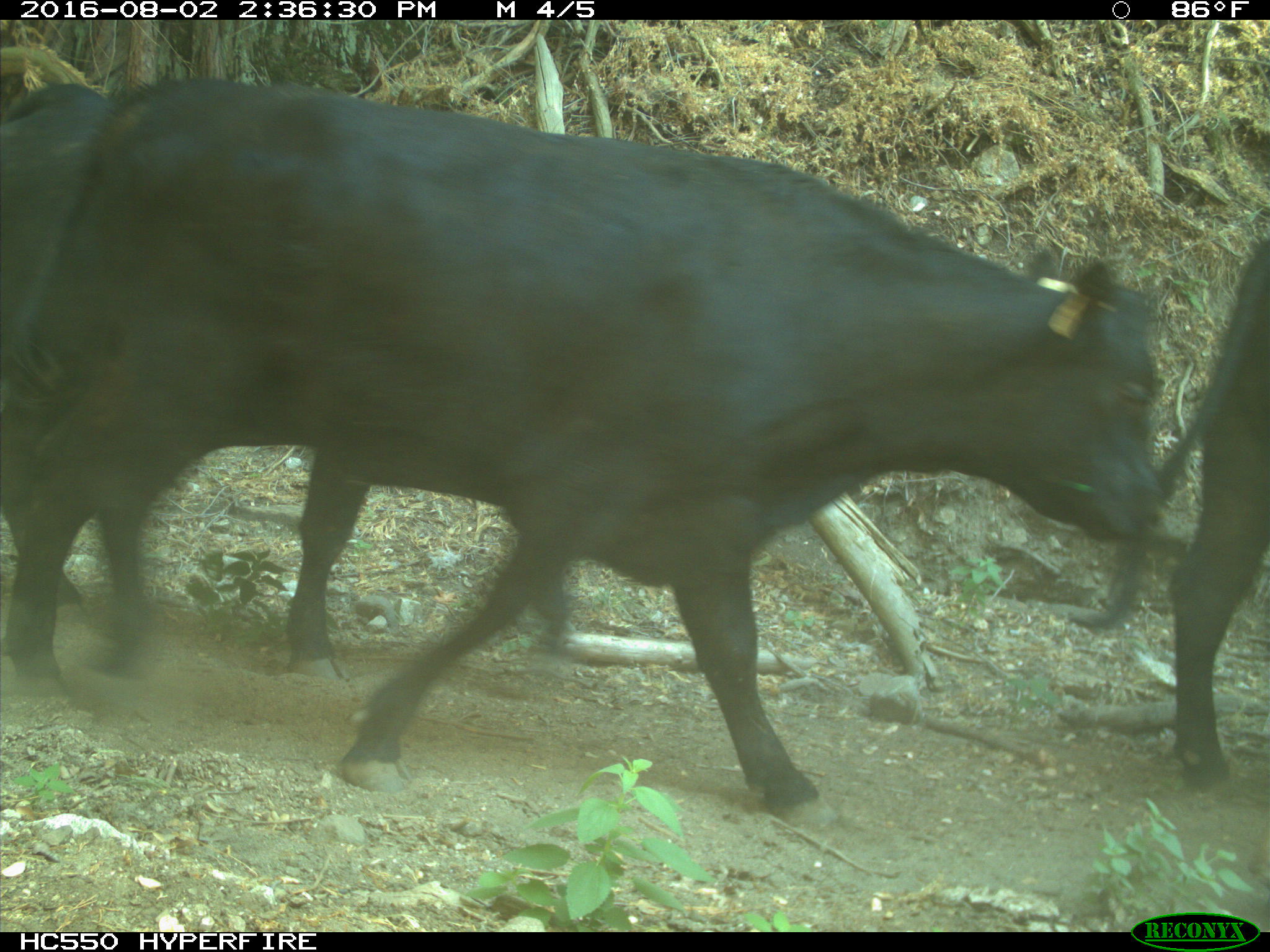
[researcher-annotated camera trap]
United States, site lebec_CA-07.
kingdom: Animalia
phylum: Chordata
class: Mammalia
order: Artiodactyla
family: Bovidae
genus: Bos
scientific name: Bos taurus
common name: domestic cow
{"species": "Bos taurus (domestic cow)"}